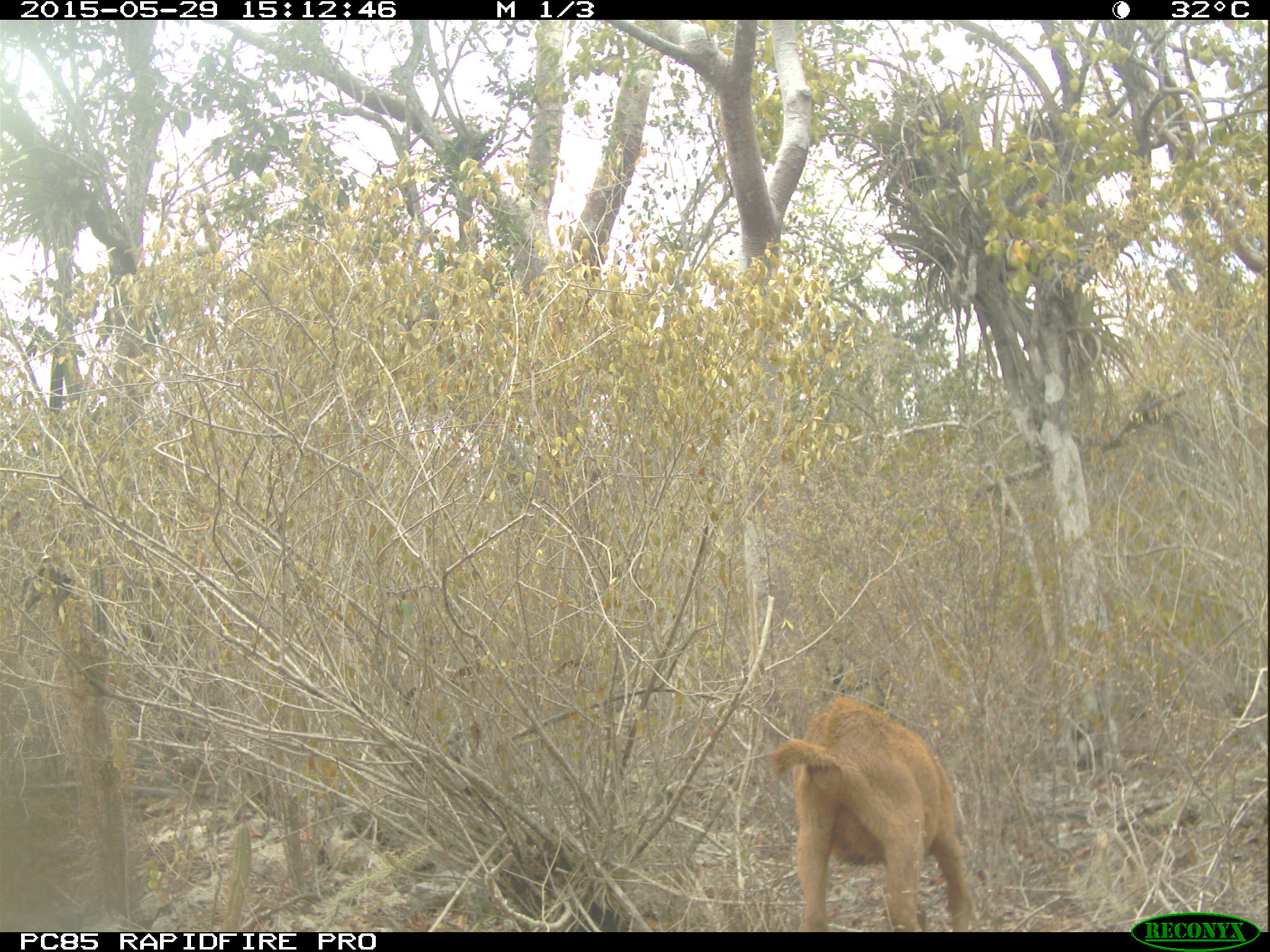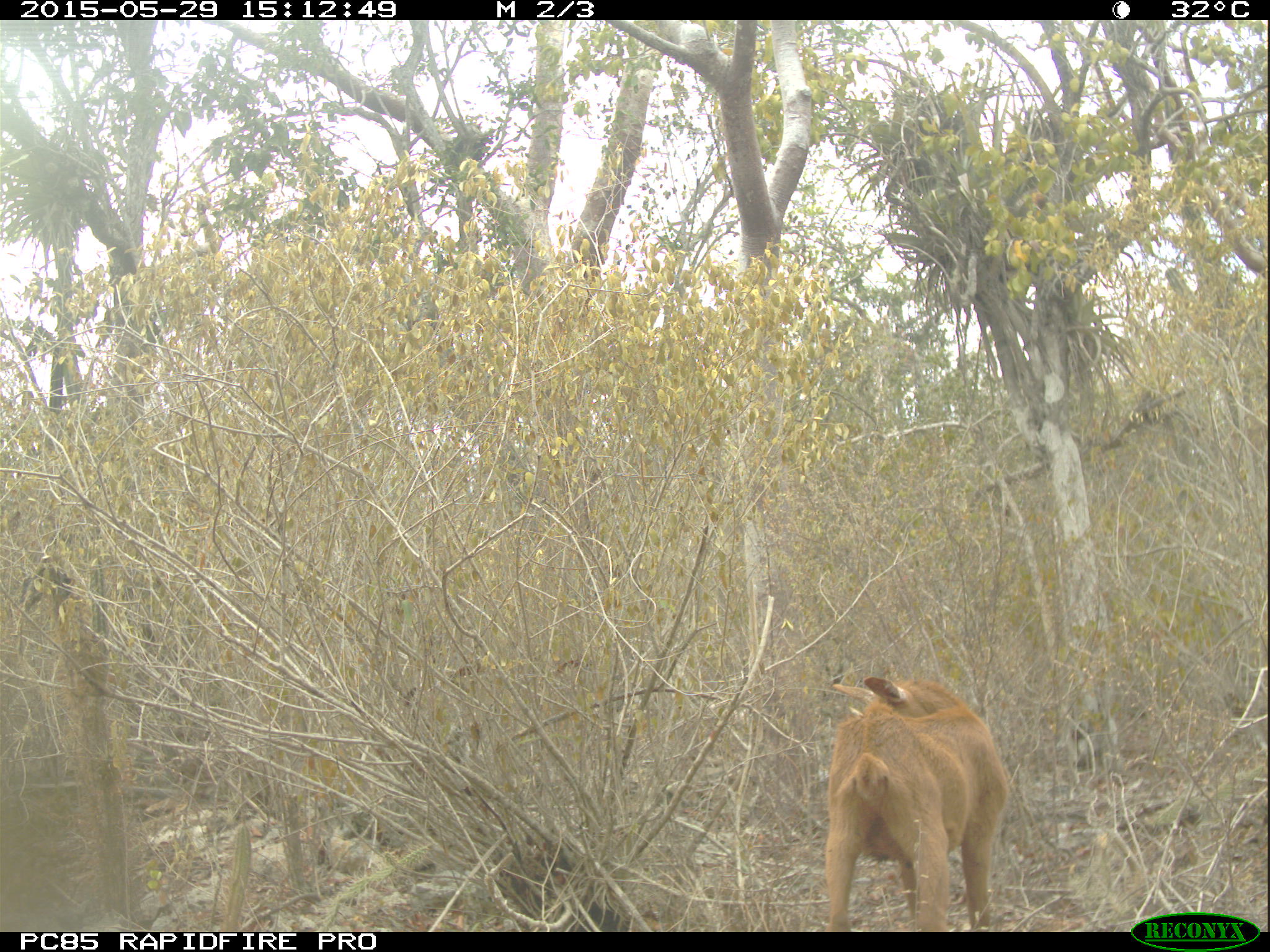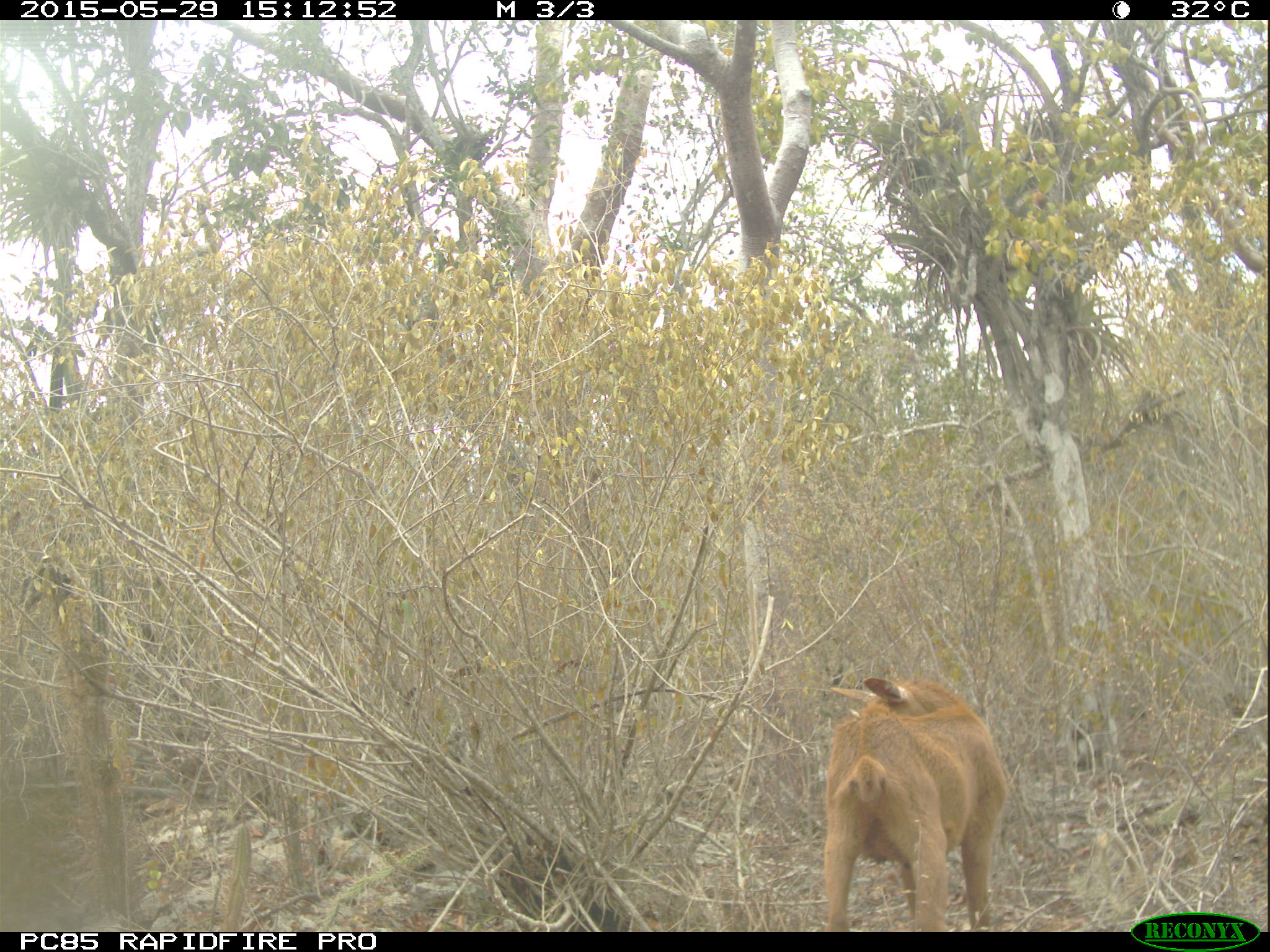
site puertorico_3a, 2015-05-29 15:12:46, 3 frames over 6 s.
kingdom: Animalia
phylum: Chordata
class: Mammalia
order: Artiodactyla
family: Bovidae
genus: Capra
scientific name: Capra hircus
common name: goat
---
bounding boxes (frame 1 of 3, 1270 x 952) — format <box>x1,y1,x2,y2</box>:
goat: <box>761,694,975,931</box>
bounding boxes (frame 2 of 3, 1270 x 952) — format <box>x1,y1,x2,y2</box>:
goat: <box>818,672,1009,931</box>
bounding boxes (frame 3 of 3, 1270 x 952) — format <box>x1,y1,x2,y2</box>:
goat: <box>818,666,1008,923</box>